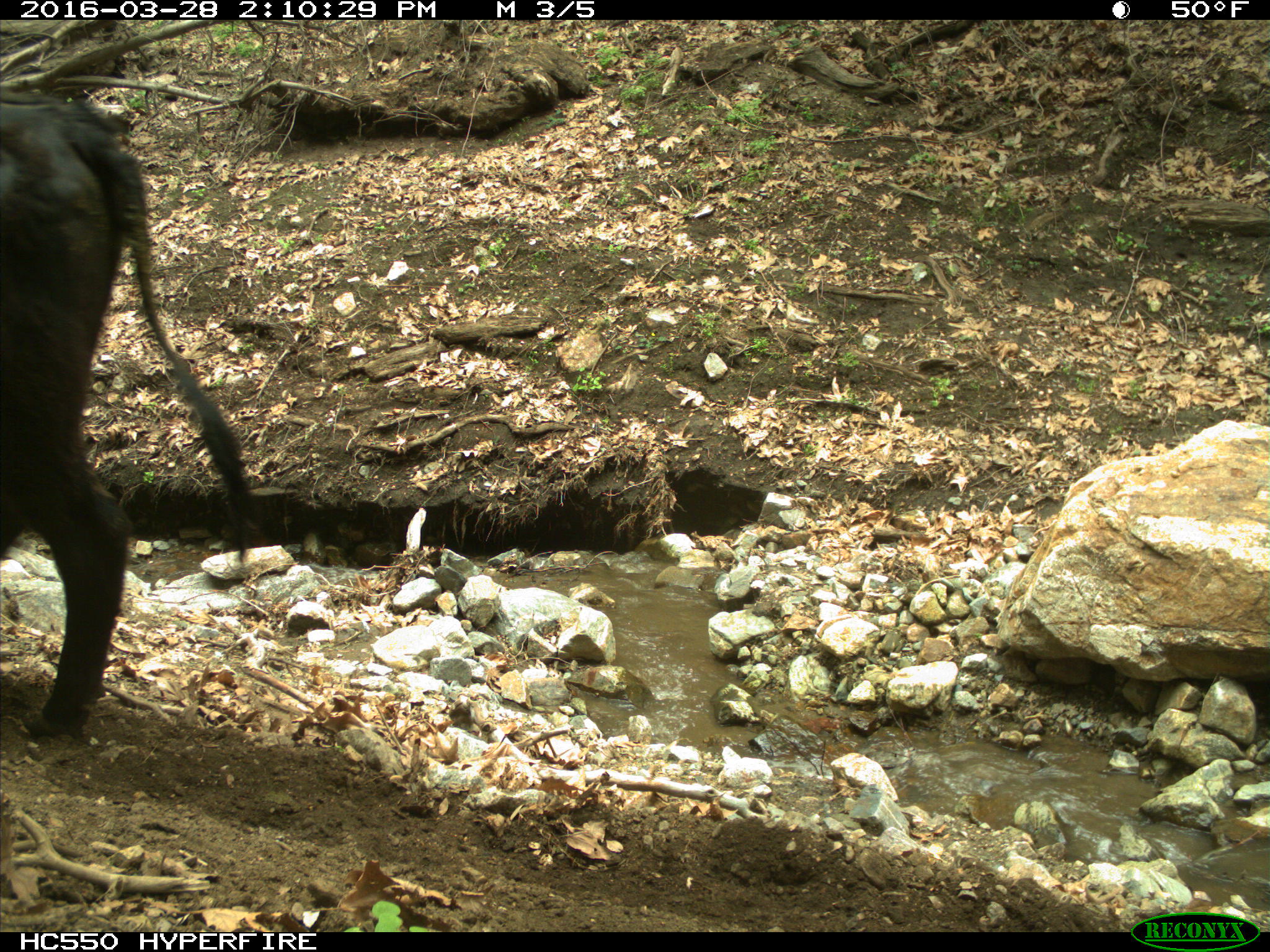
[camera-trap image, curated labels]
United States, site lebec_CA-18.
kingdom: Animalia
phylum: Chordata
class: Mammalia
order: Artiodactyla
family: Bovidae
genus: Bos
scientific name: Bos taurus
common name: domestic cow